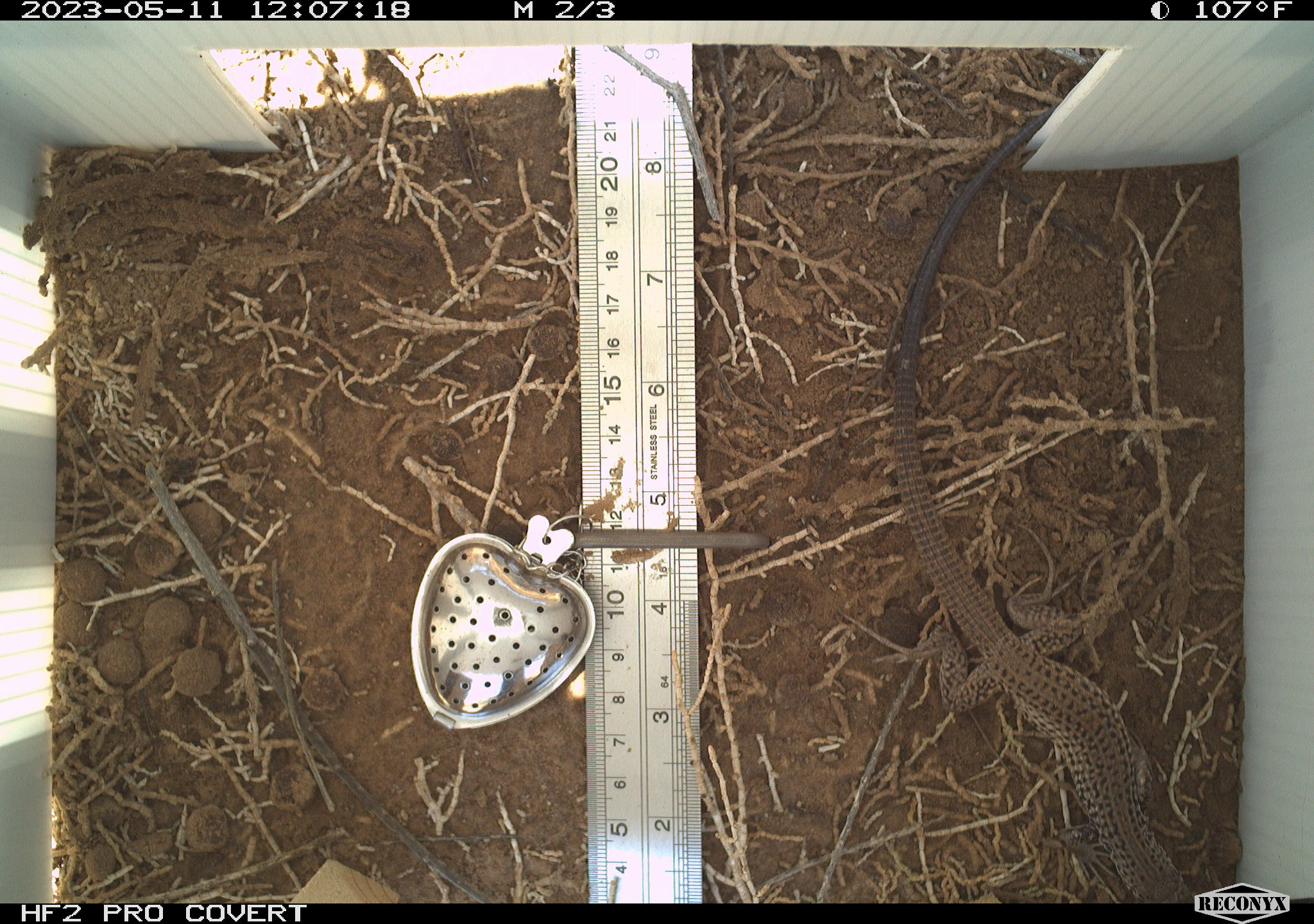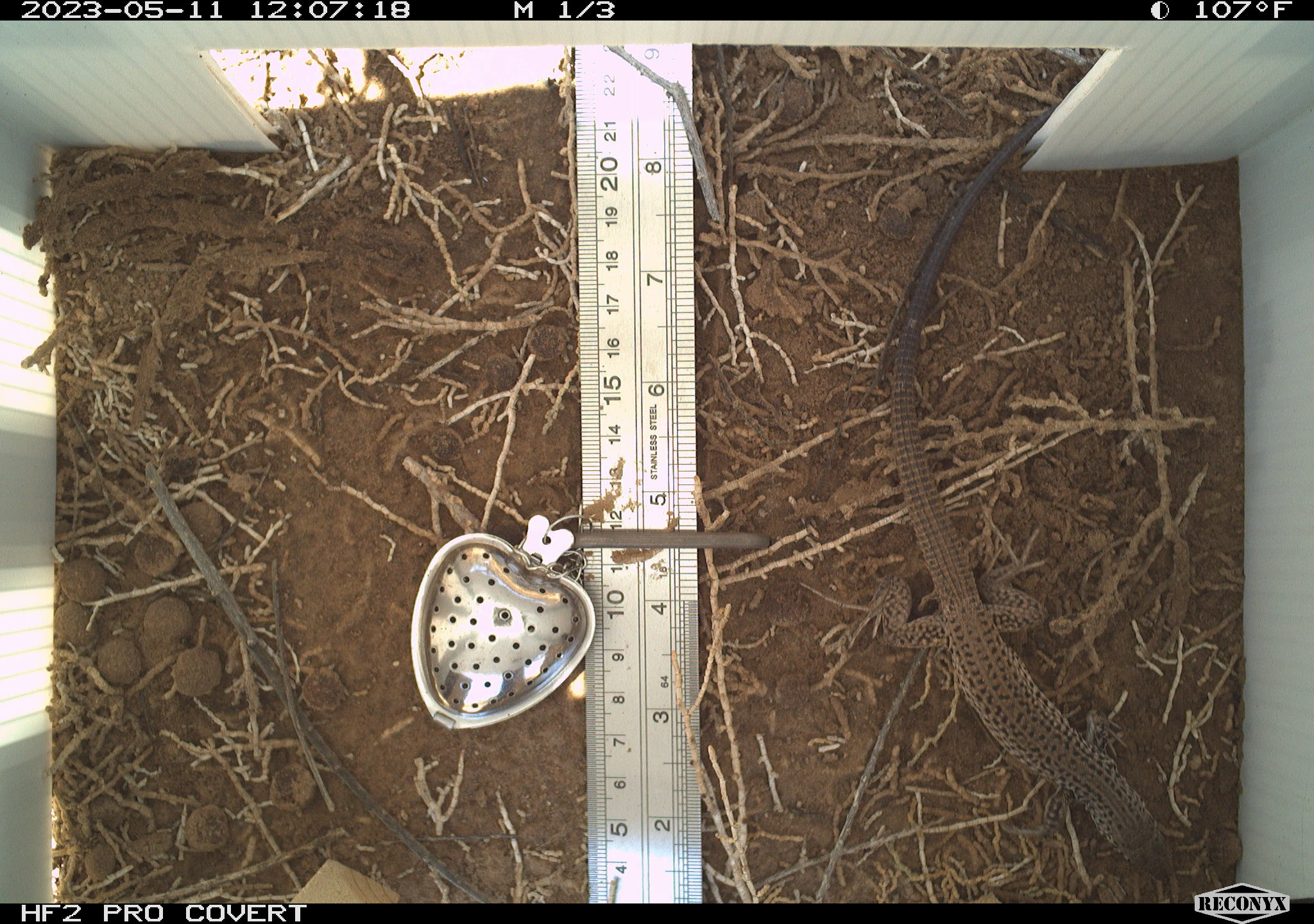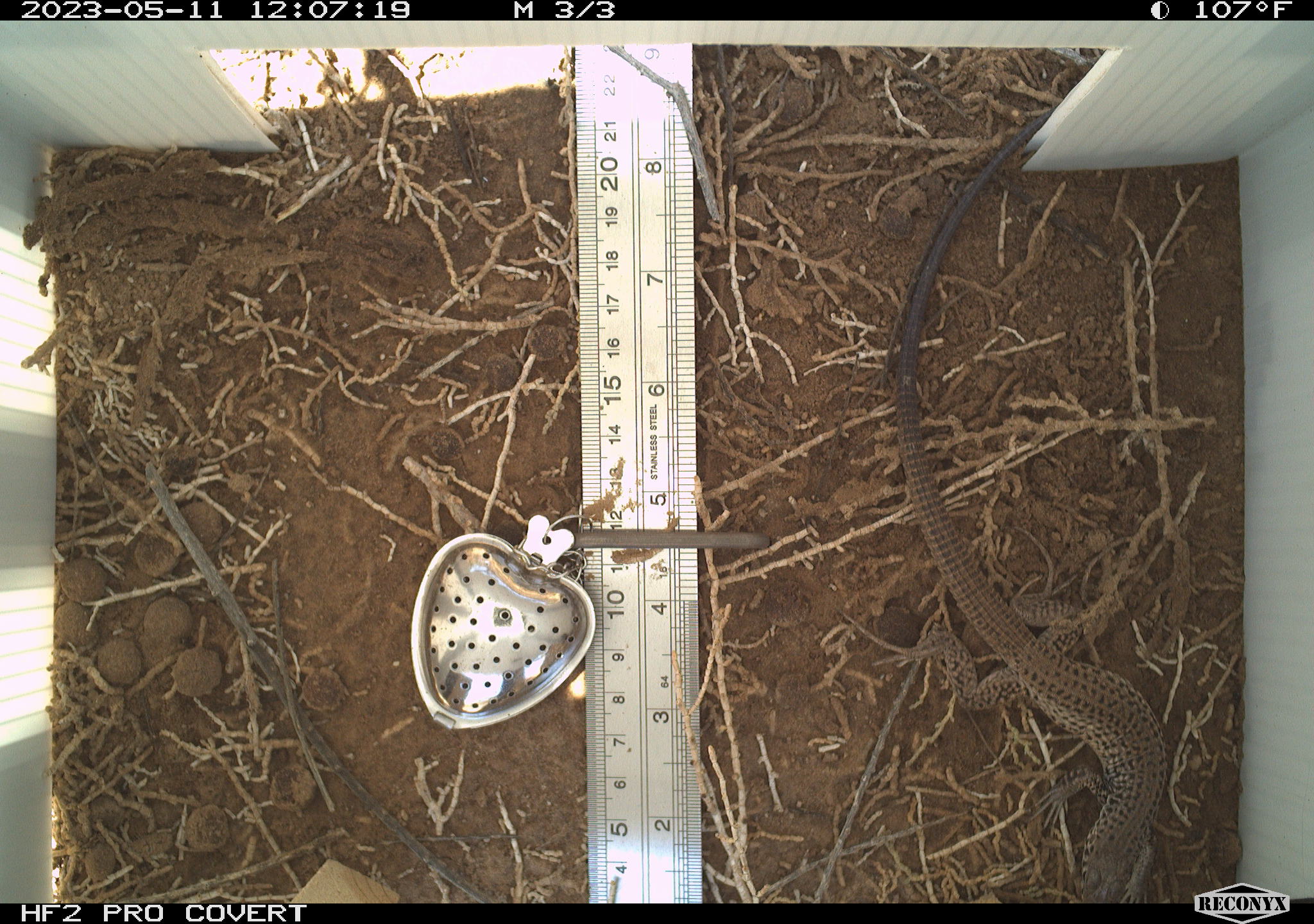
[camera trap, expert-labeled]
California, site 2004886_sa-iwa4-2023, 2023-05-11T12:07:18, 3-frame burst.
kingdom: Animalia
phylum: Chordata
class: Reptilia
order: Squamata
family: Teiidae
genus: Aspidoscelis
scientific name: Aspidoscelis tigris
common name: western whiptail